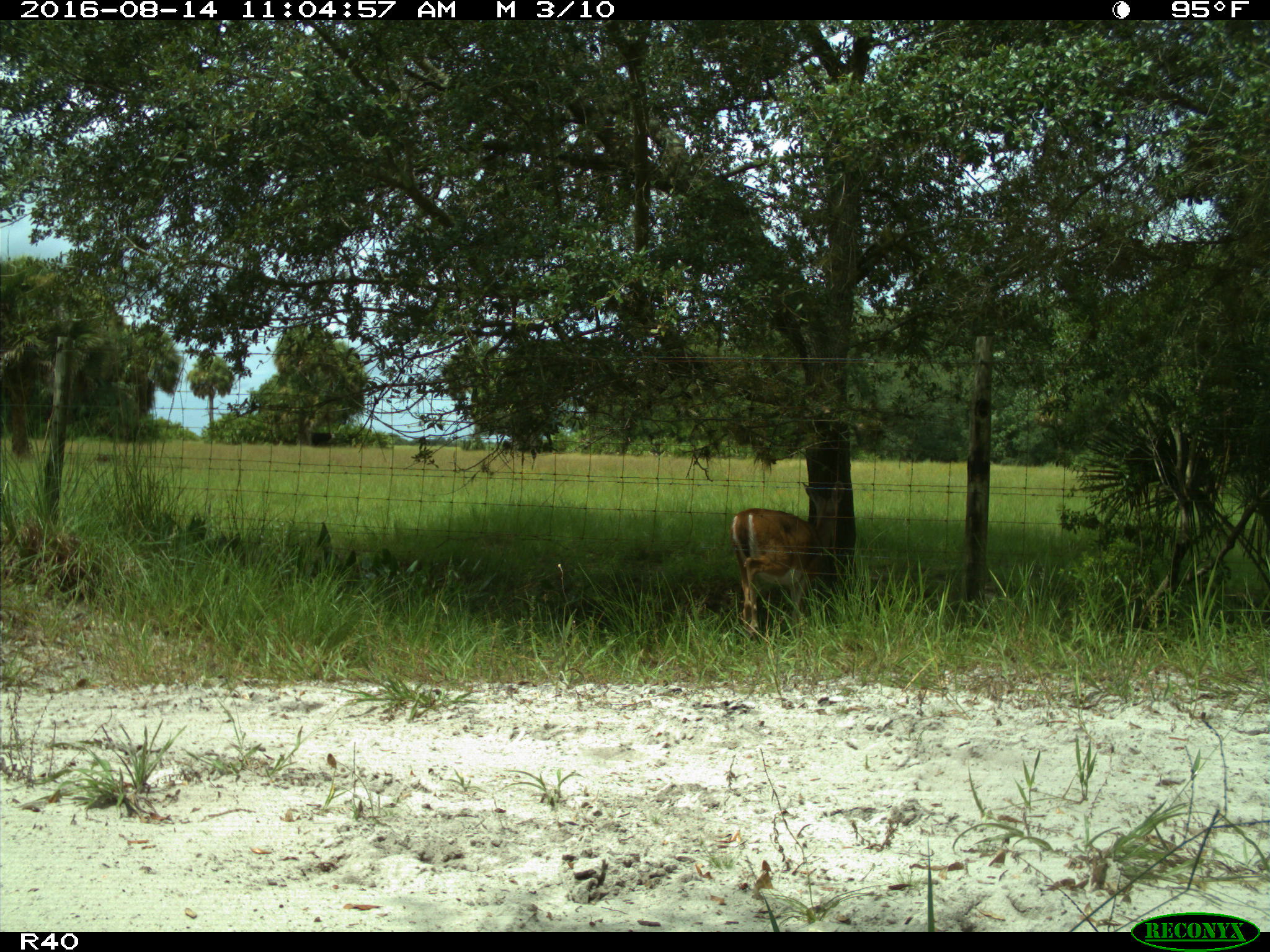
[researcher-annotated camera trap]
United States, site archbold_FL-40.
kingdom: Animalia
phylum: Chordata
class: Mammalia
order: Artiodactyla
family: Bovidae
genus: Bos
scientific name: Bos taurus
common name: domestic cow